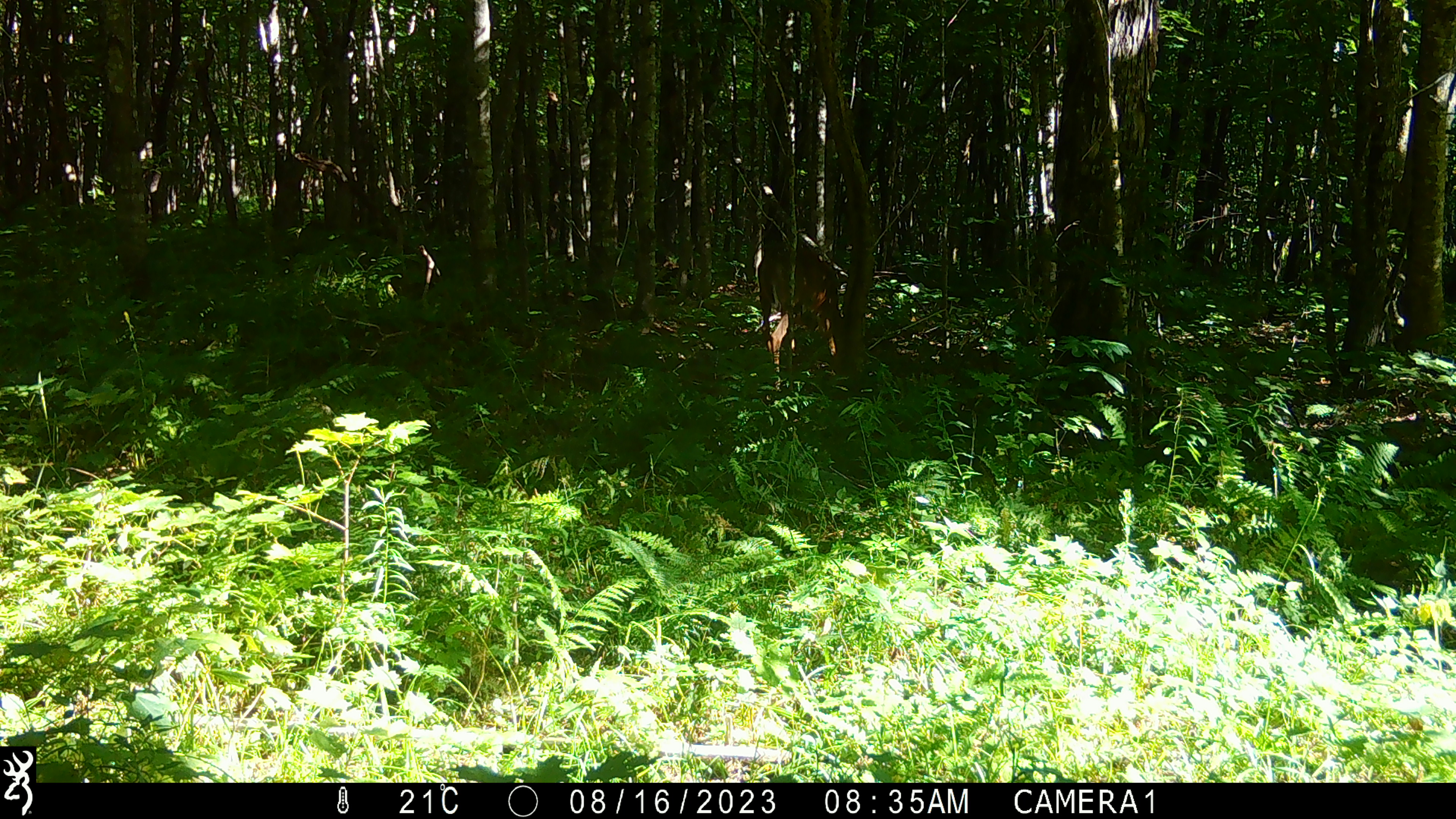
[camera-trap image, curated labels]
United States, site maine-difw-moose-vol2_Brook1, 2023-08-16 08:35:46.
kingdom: Animalia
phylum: Chordata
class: Mammalia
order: Artiodactyla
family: Cervidae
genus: Odocoileus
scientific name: Odocoileus virginianus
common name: white-tailed deer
White-tailed deer (Odocoileus virginianus).